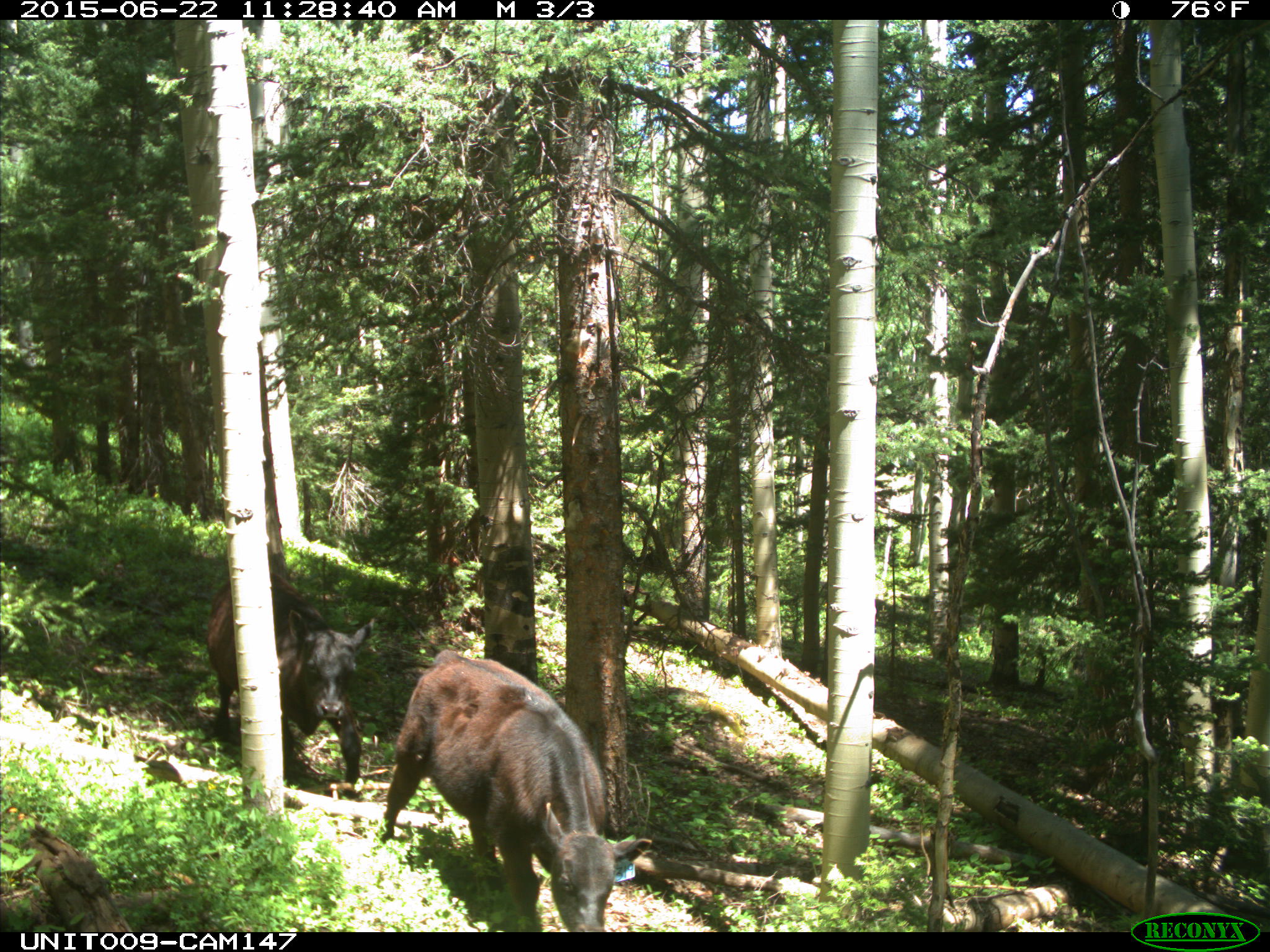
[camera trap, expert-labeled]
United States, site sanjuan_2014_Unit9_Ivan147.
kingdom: Animalia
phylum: Chordata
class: Mammalia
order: Artiodactyla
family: Bovidae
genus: Bos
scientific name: Bos taurus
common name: domestic cow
Bos taurus (domestic cow).